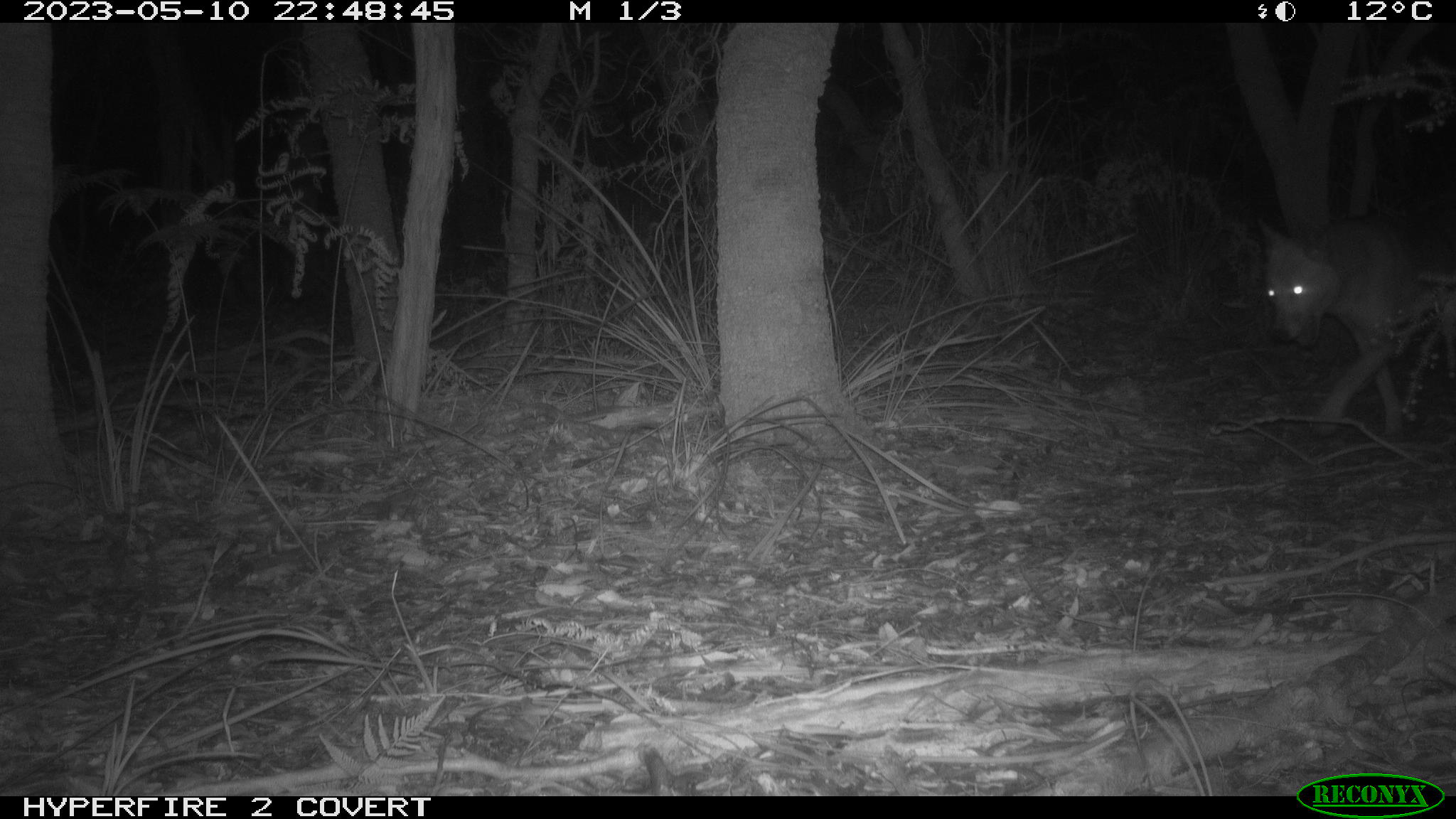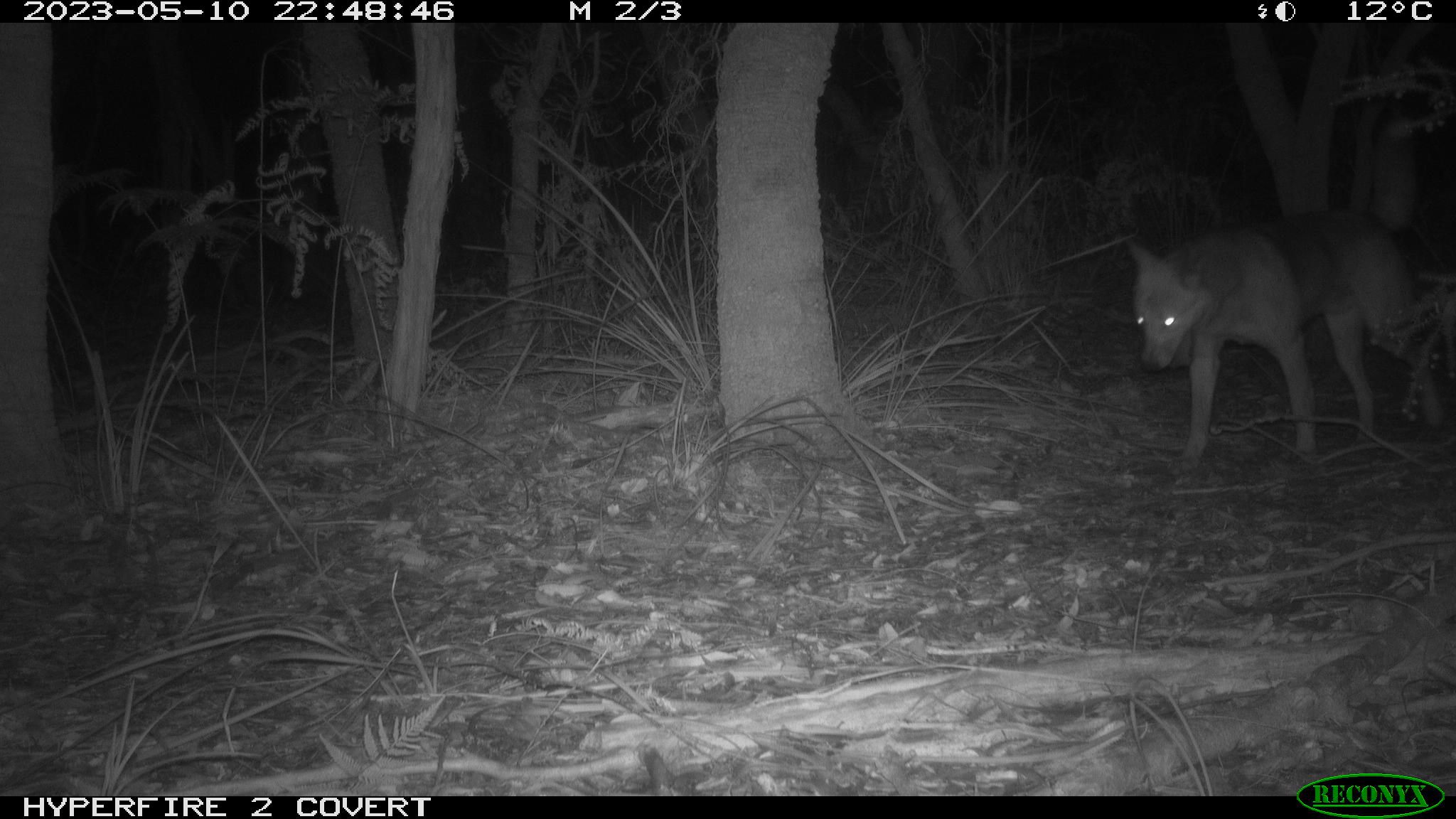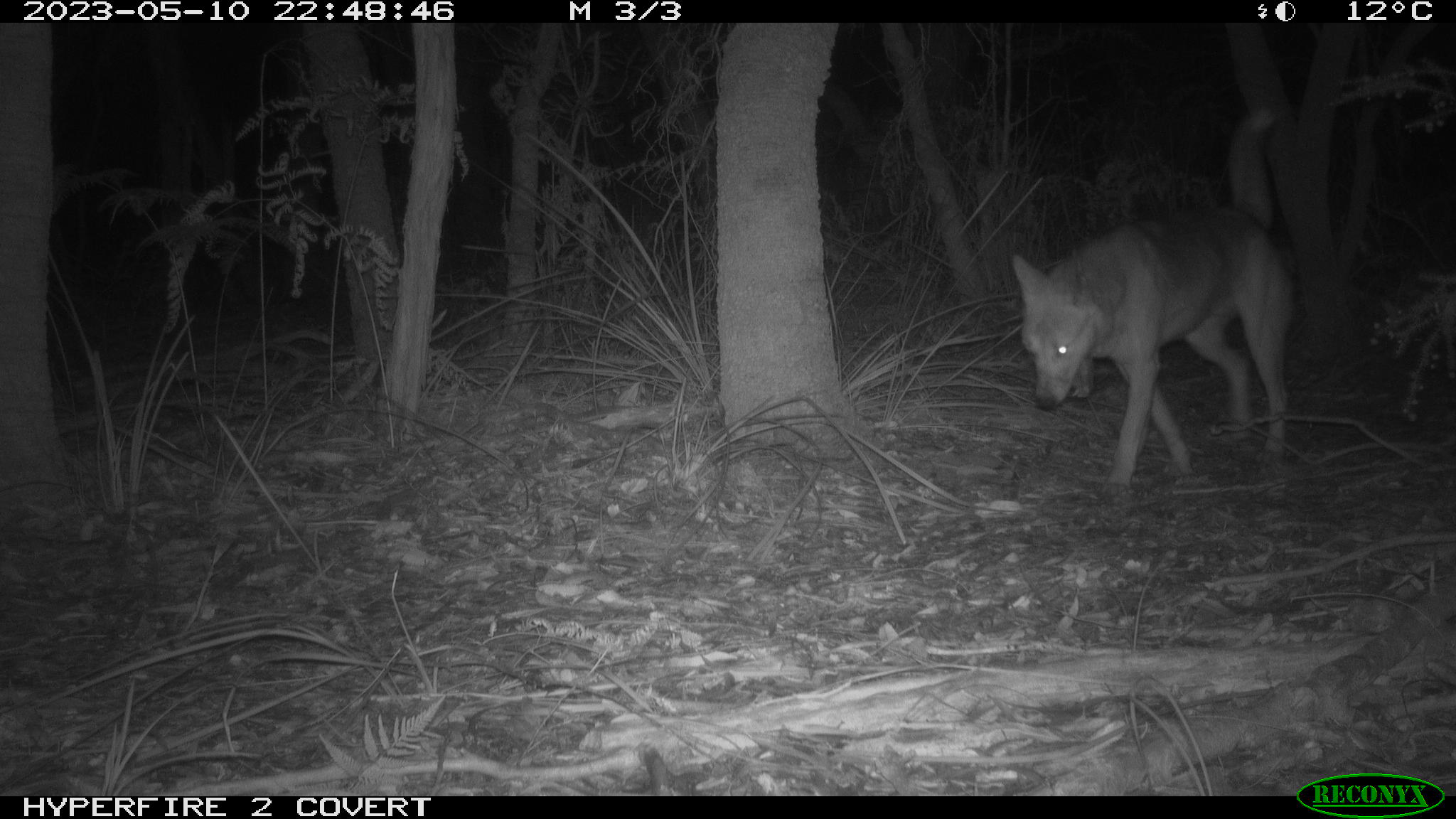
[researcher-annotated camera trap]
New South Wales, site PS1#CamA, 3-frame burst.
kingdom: Animalia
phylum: Chordata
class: Mammalia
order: Carnivora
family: Canidae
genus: Canis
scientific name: Canis familiaris dingo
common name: dingo